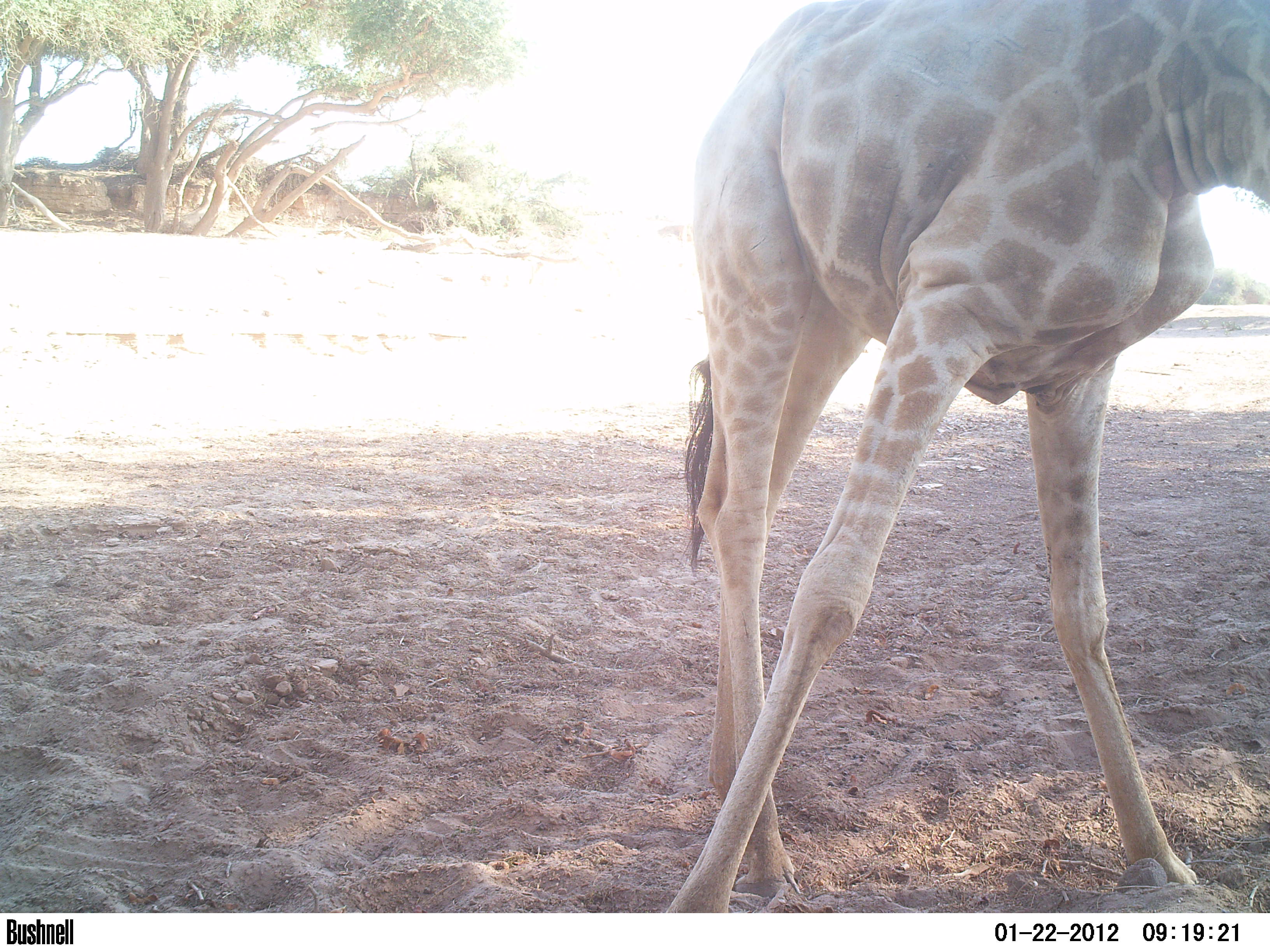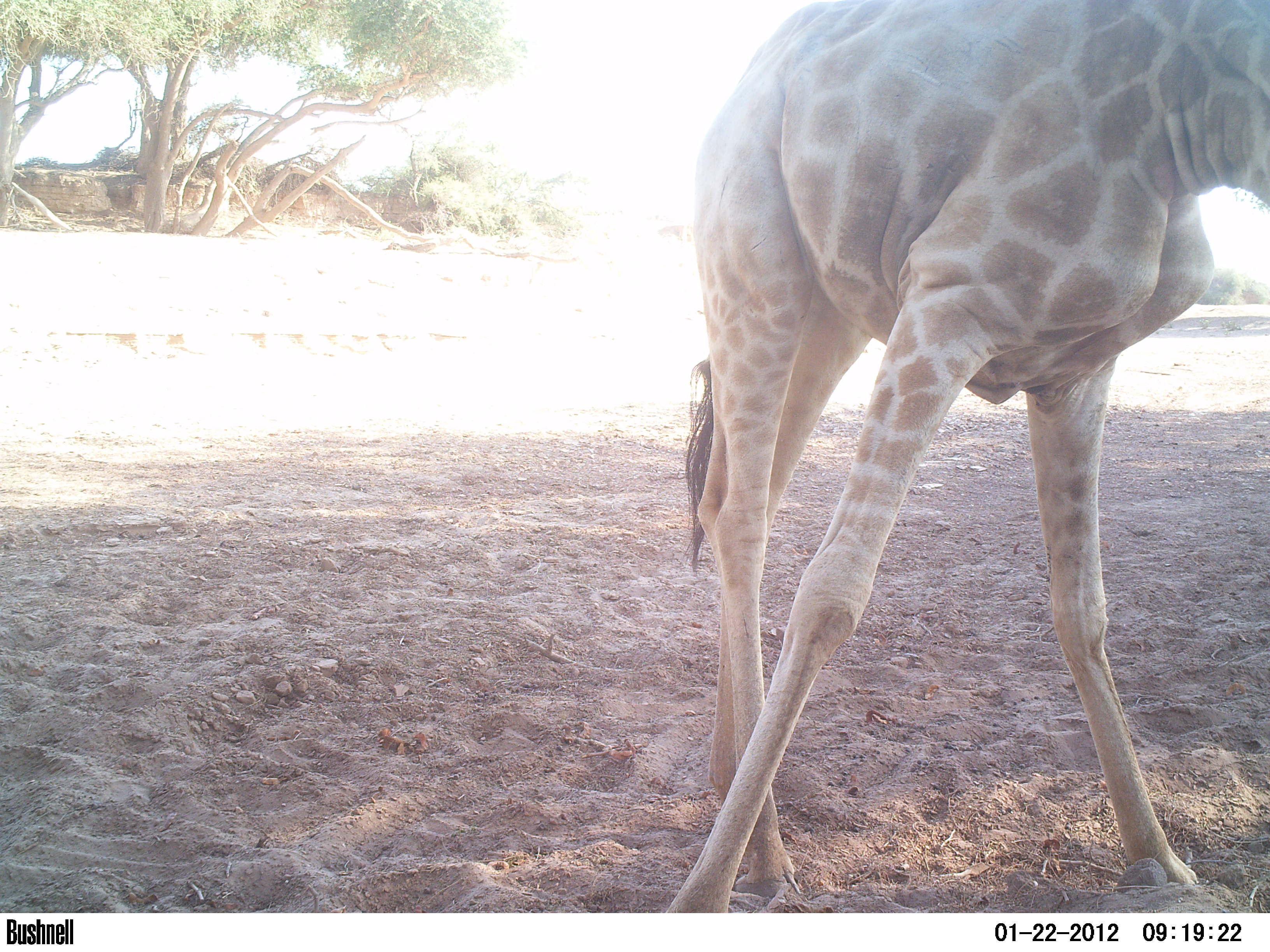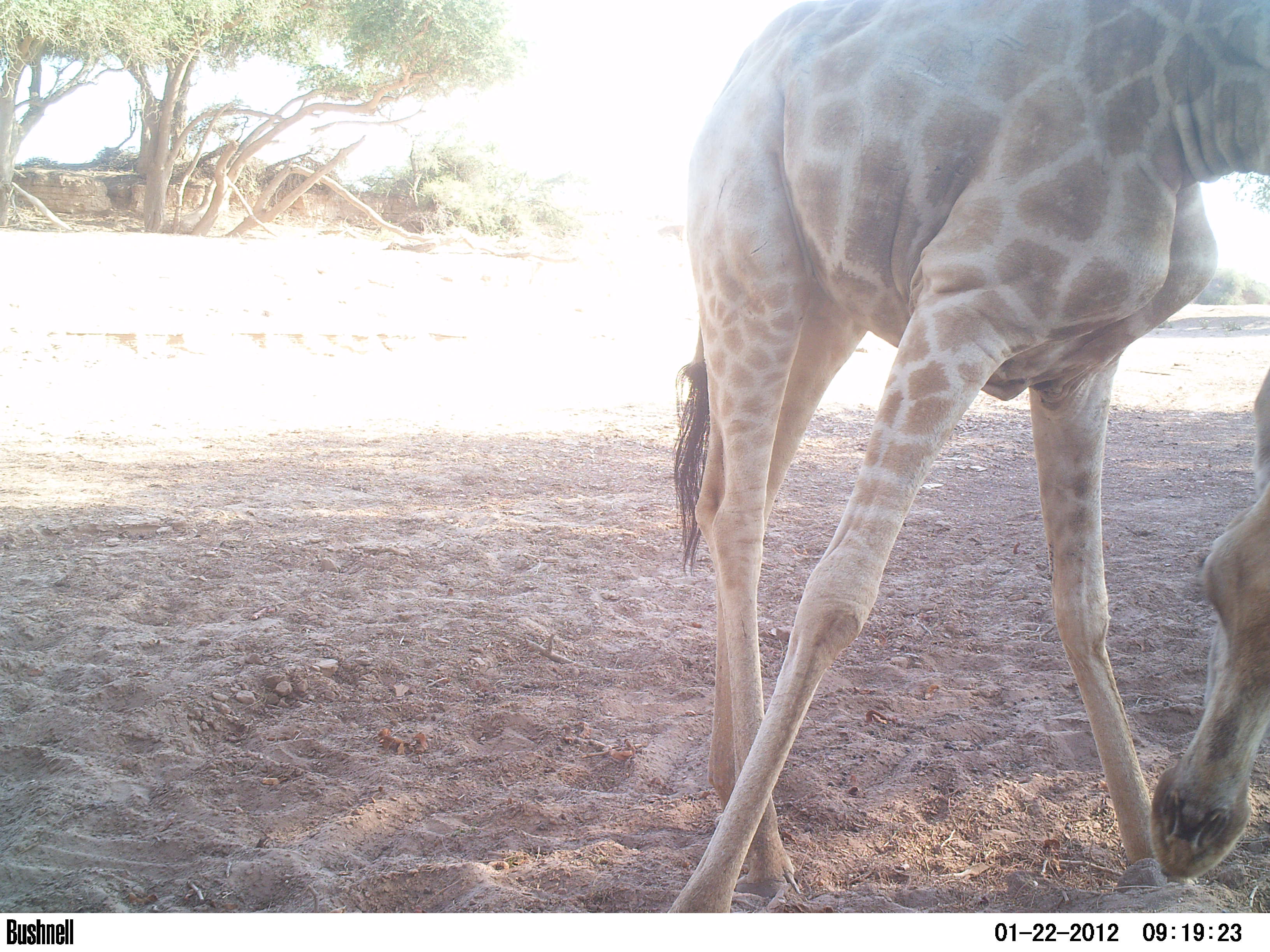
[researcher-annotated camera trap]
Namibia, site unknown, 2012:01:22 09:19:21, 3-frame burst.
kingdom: Animalia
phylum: Chordata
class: Mammalia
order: Artiodactyla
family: Giraffidae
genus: Giraffa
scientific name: Giraffa camelopardalis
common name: giraffe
Giraffa camelopardalis (giraffe).